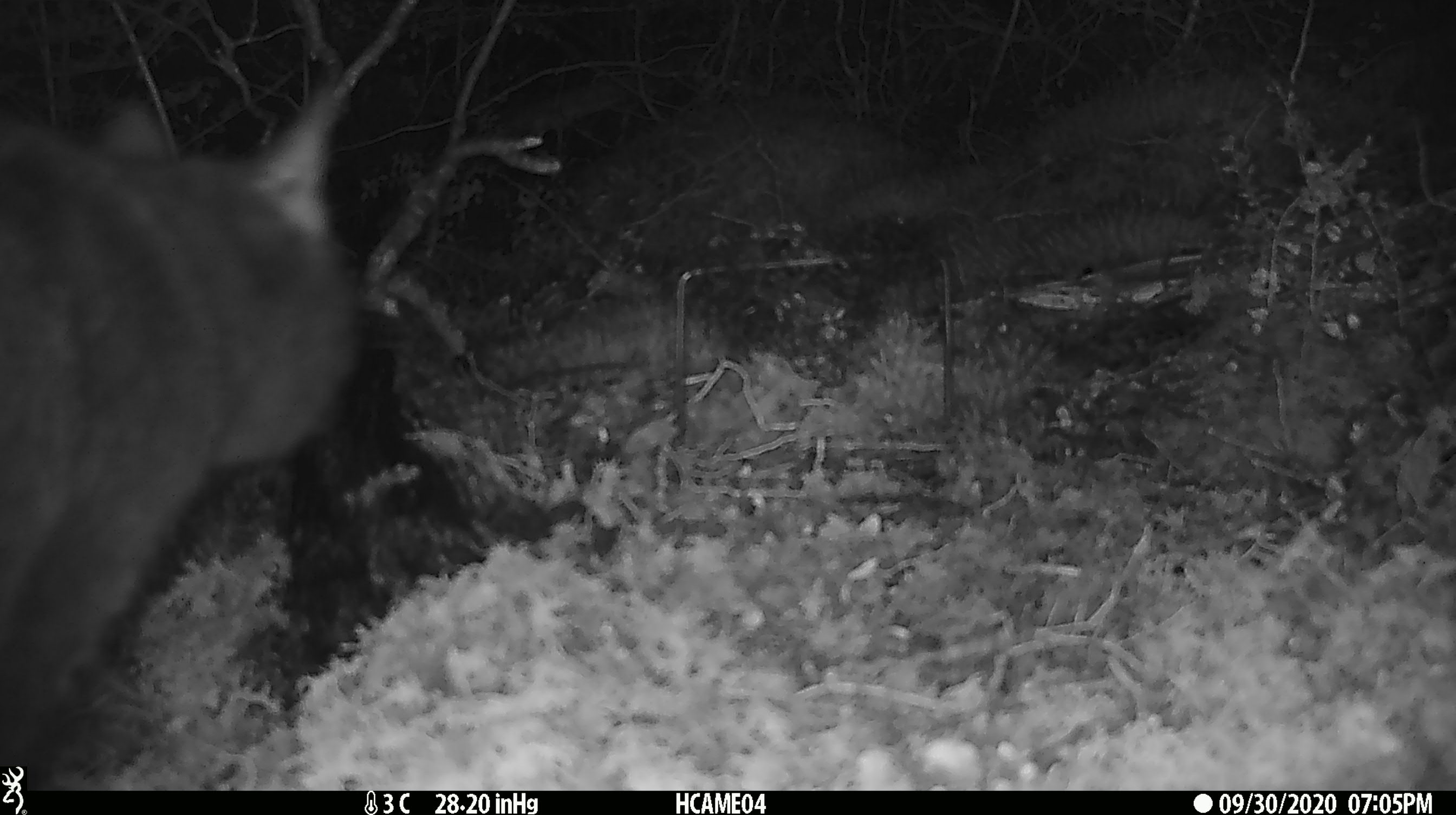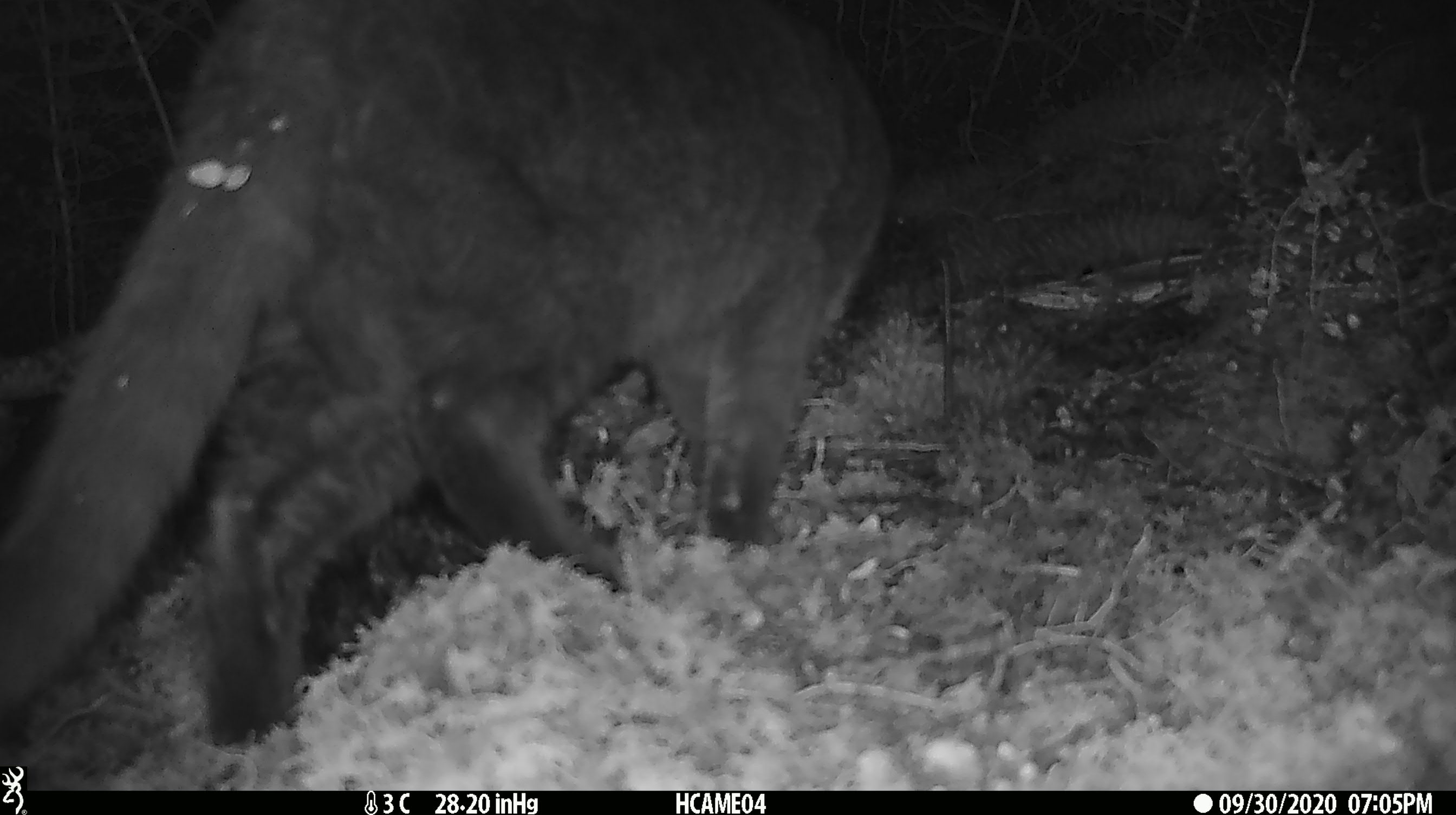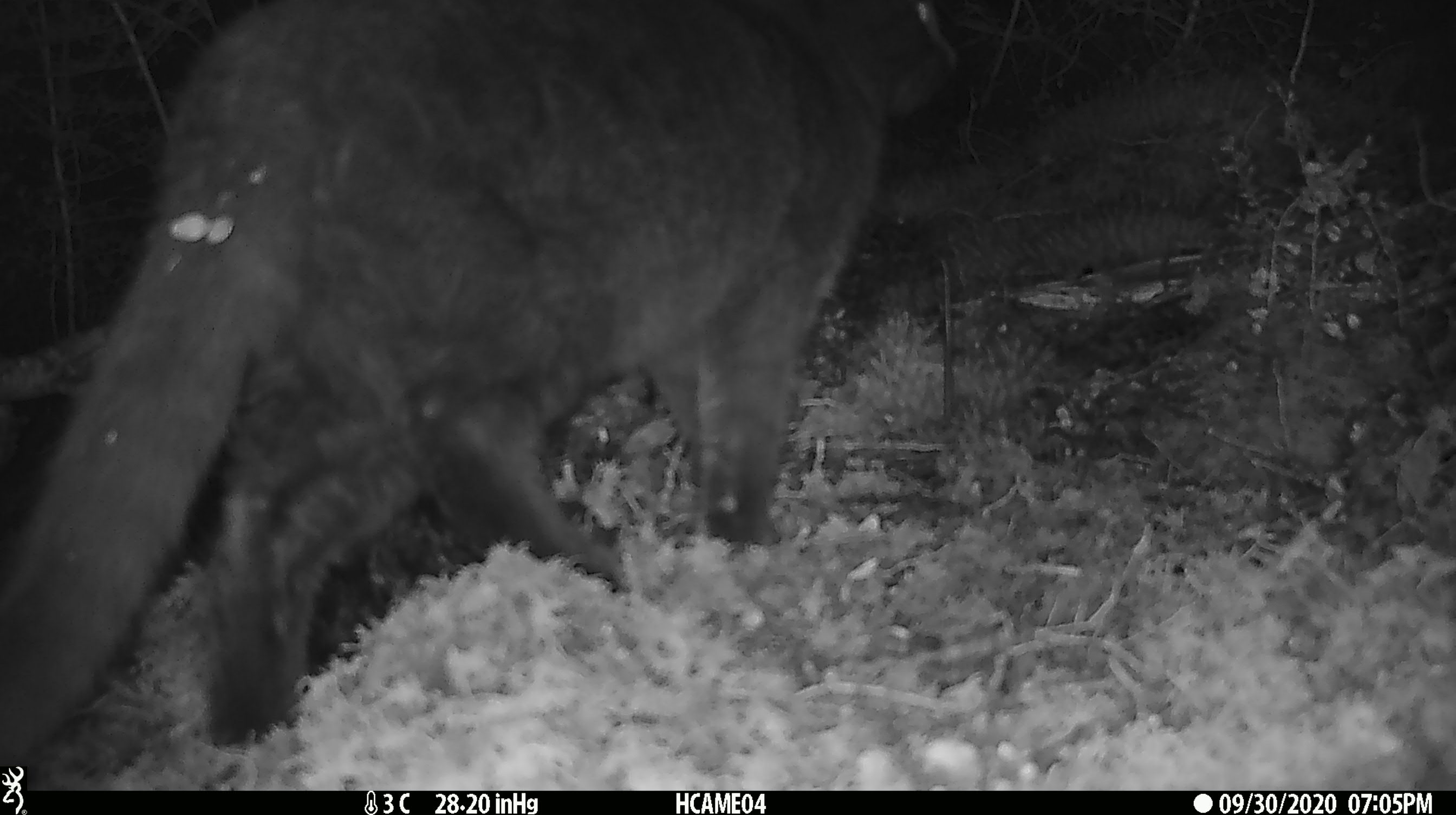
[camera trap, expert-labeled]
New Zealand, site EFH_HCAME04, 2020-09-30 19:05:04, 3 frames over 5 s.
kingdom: Animalia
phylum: Chordata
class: Mammalia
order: Carnivora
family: Felidae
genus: Felis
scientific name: Felis catus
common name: domestic cat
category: cat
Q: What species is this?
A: Cat (domestic cat) (Felis catus).